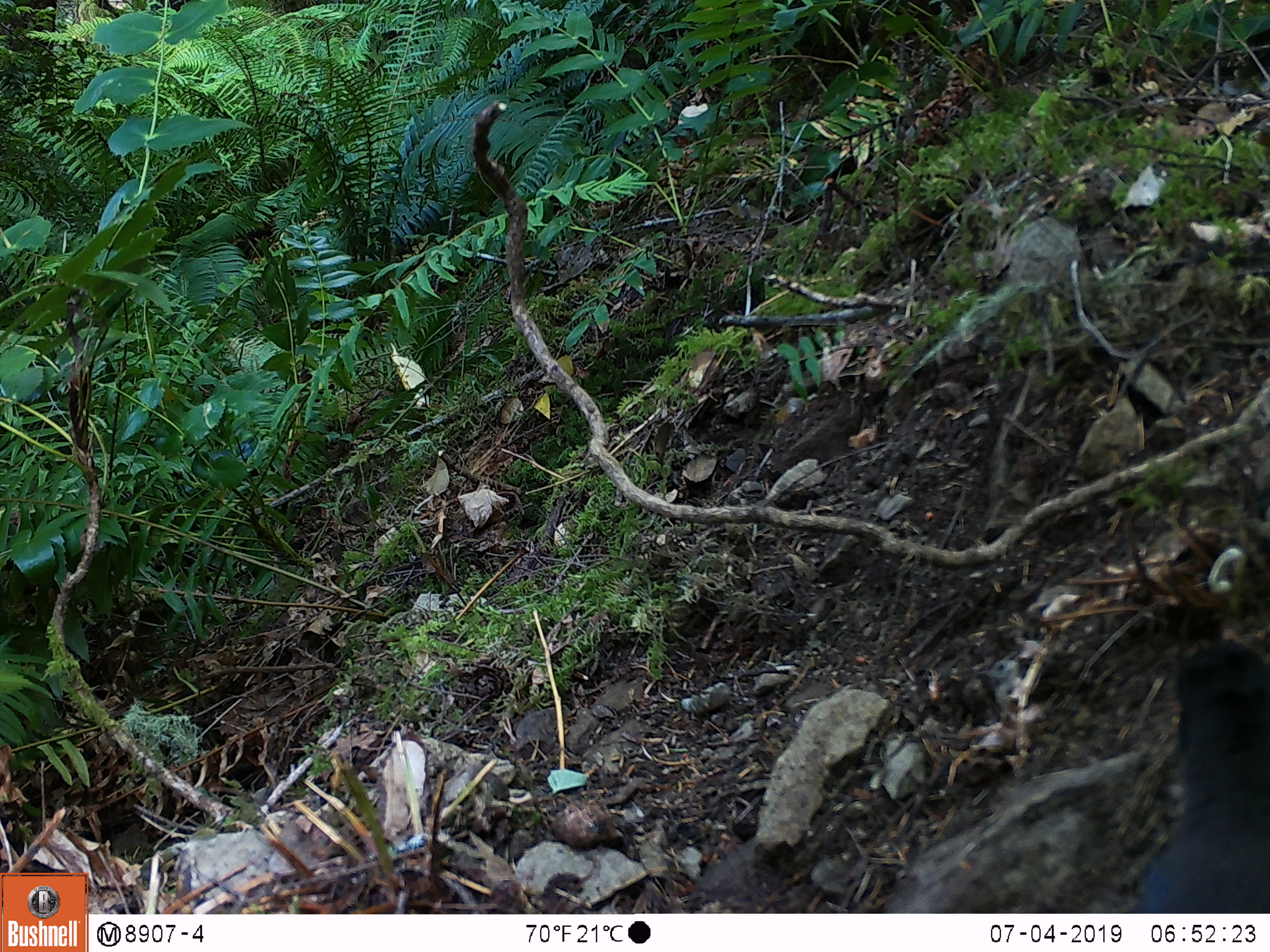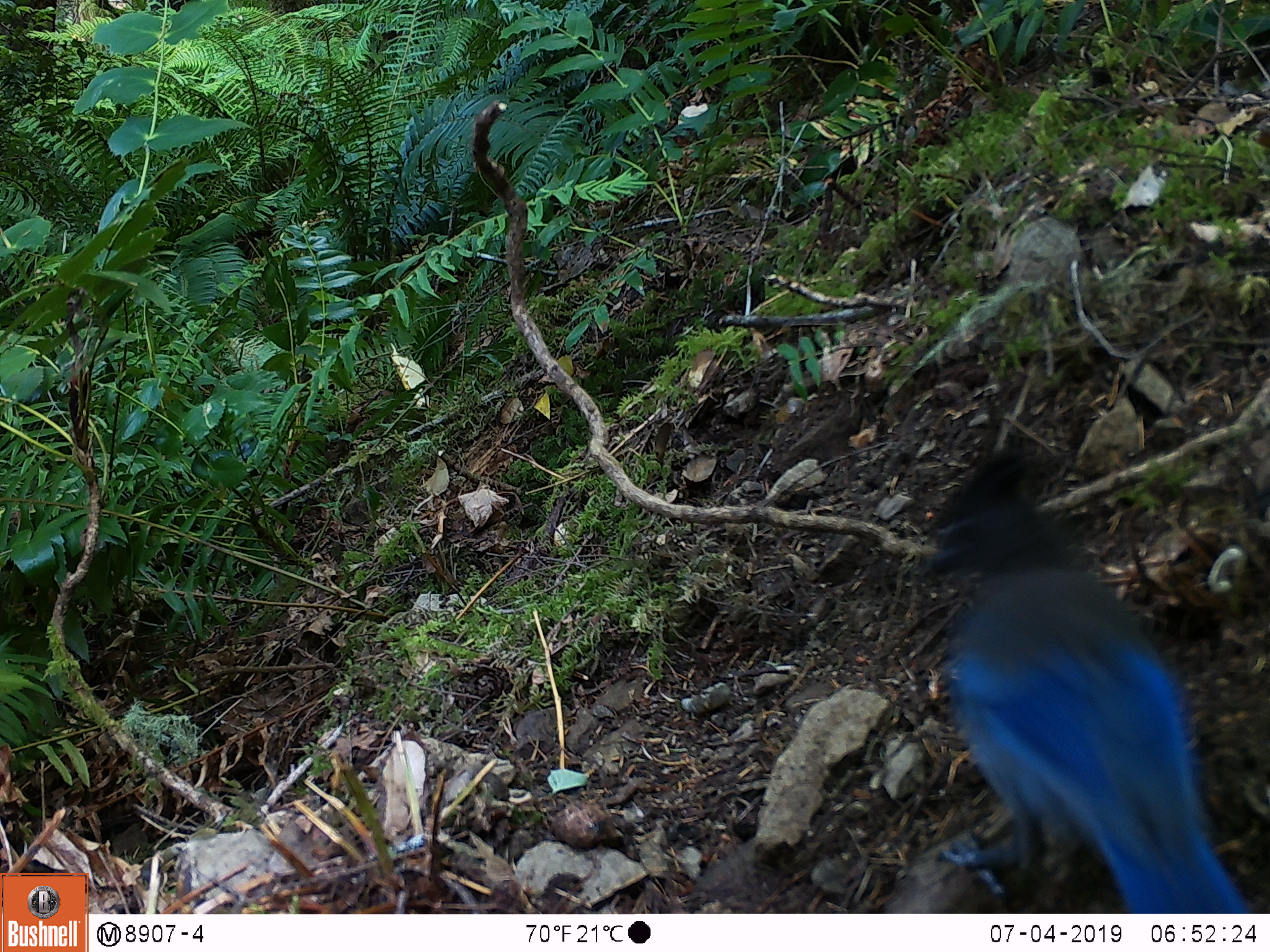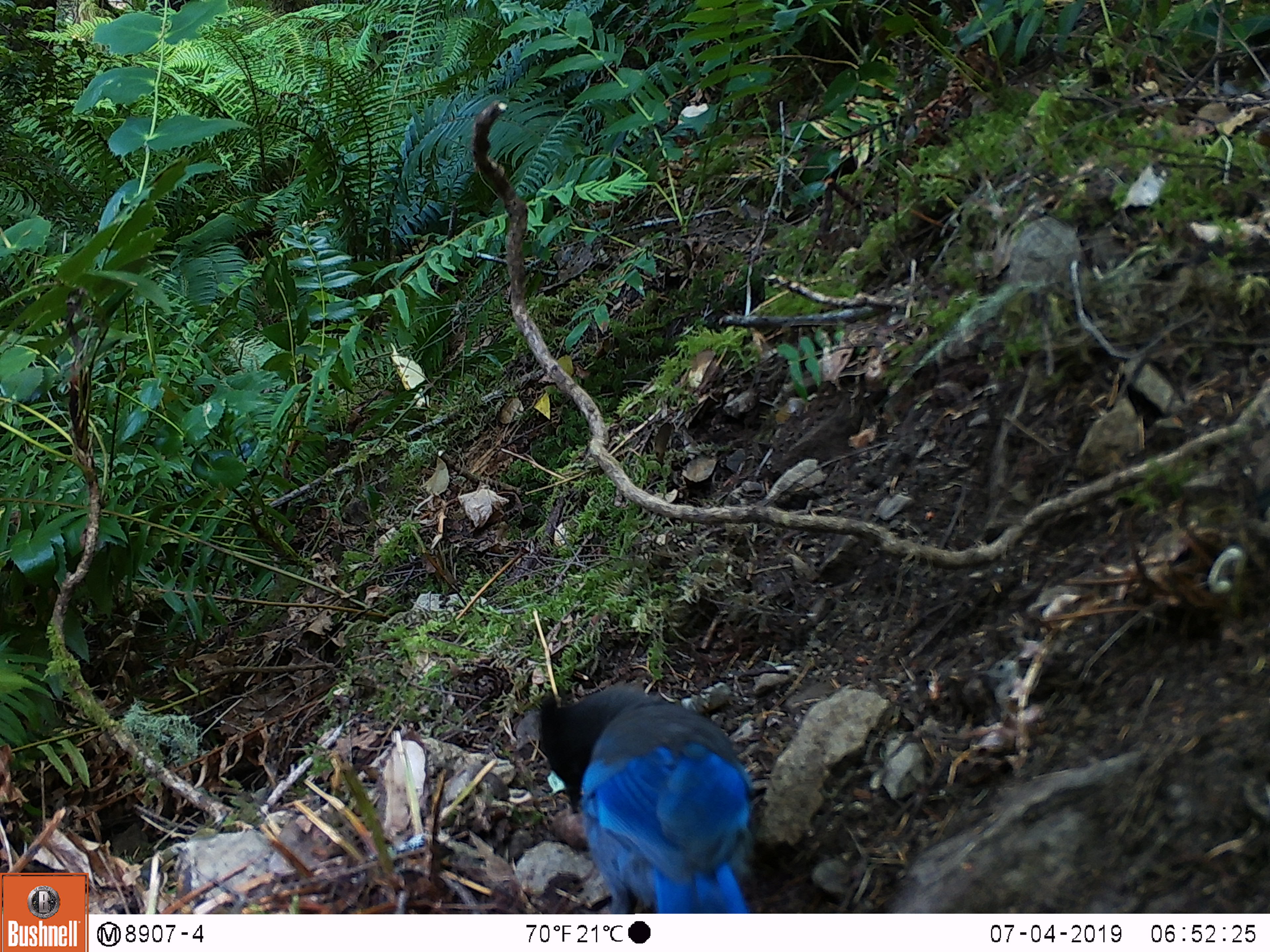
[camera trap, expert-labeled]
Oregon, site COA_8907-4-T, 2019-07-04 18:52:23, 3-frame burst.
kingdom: Animalia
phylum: Chordata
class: Aves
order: Passeriformes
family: Corvidae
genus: Cyanocitta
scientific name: Cyanocitta stelleri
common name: steller's jay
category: stellers jay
Stellers jay (steller's jay) (Cyanocitta stelleri).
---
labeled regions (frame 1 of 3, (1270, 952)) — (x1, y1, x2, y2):
stellers jay: (1136, 638, 1265, 906)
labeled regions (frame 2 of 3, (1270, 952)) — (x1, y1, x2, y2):
stellers jay: (915, 460, 1249, 907)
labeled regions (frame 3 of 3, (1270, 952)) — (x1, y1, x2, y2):
stellers jay: (530, 680, 757, 908)